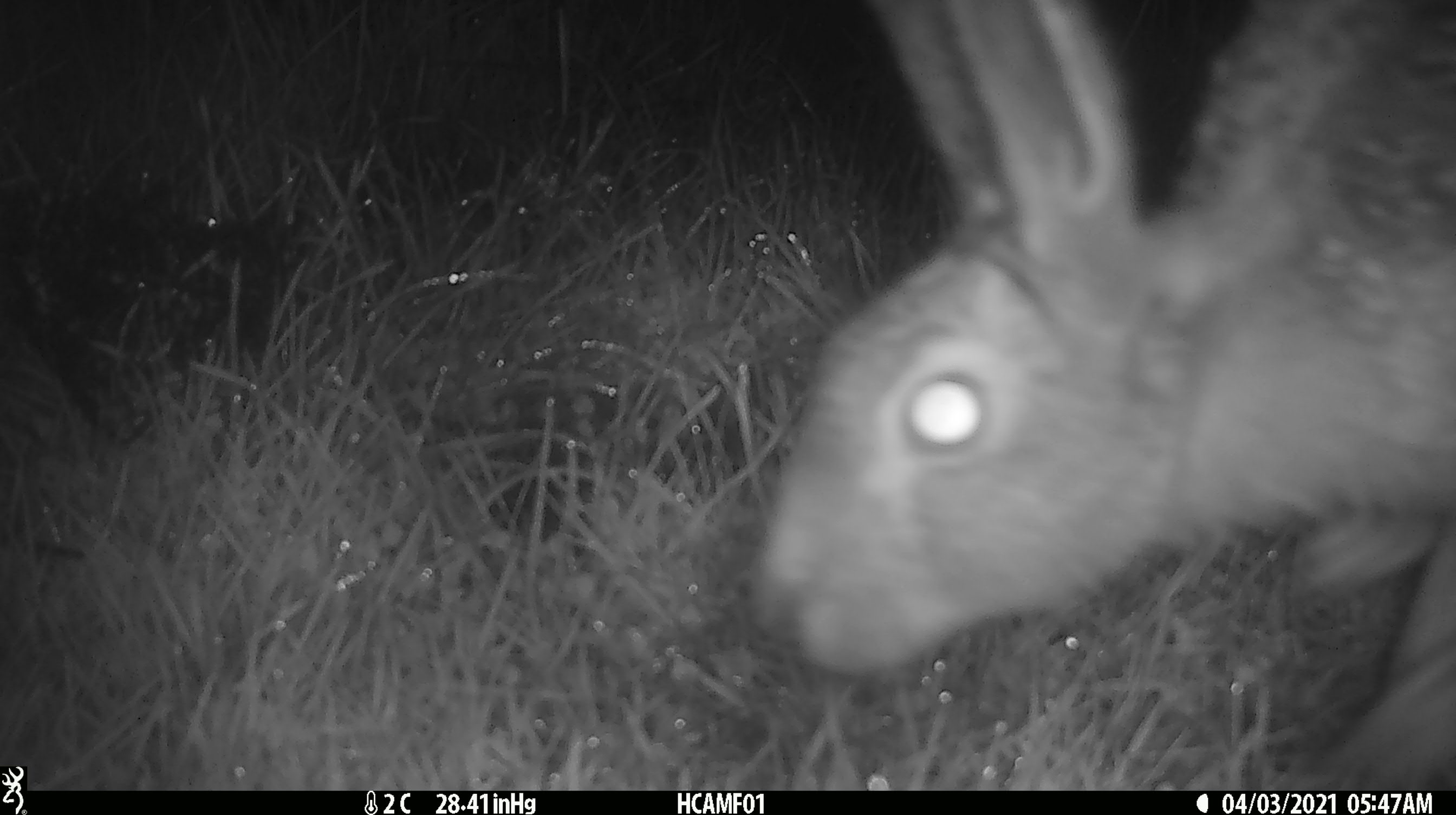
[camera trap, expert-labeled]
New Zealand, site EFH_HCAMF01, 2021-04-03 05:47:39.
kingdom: Animalia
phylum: Chordata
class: Mammalia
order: Lagomorpha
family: Leporidae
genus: Lepus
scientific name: Lepus europaeus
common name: brown hare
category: hare